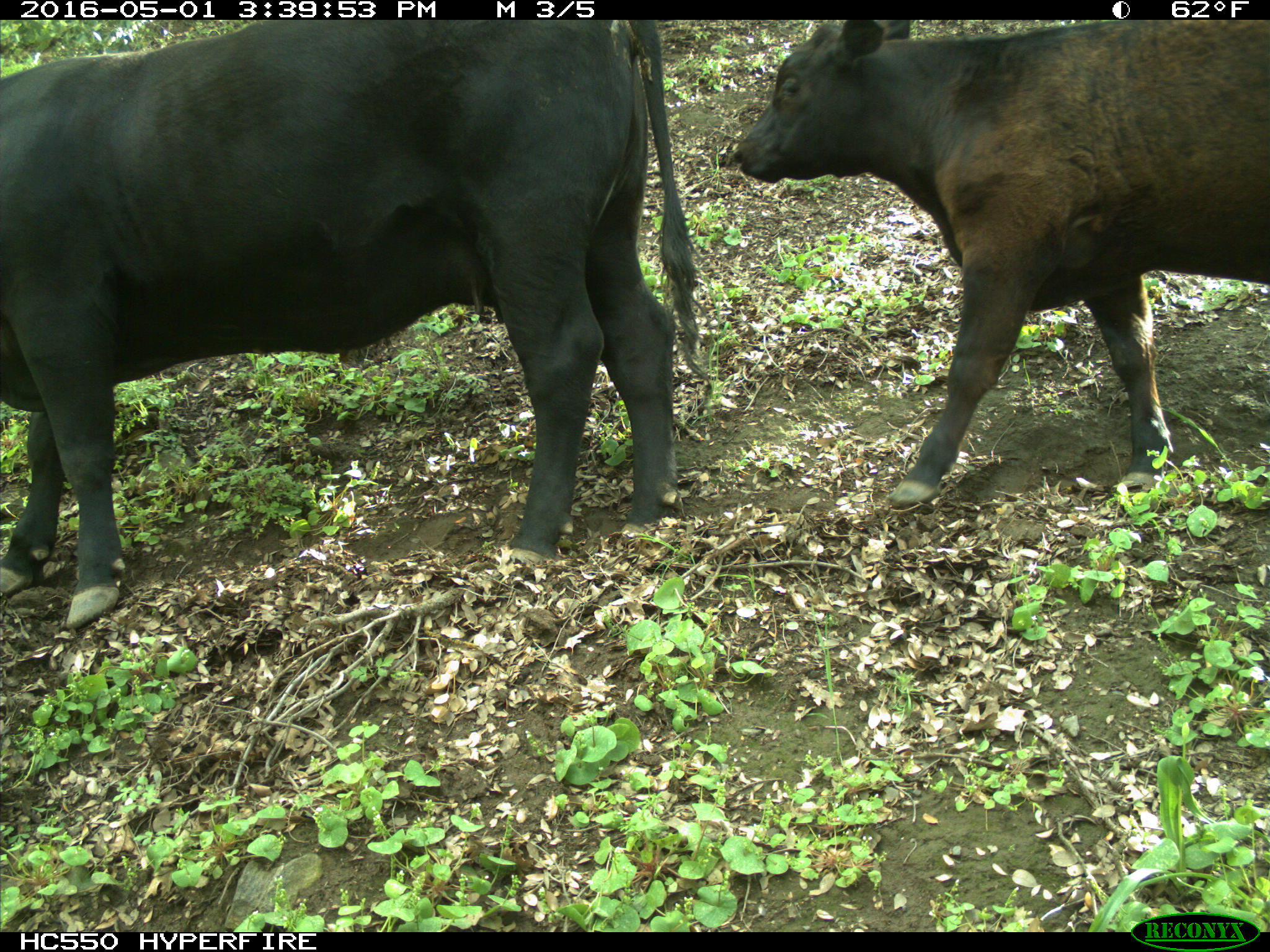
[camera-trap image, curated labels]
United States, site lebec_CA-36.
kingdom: Animalia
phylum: Chordata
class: Mammalia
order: Artiodactyla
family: Bovidae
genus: Bos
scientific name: Bos taurus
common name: domestic cow